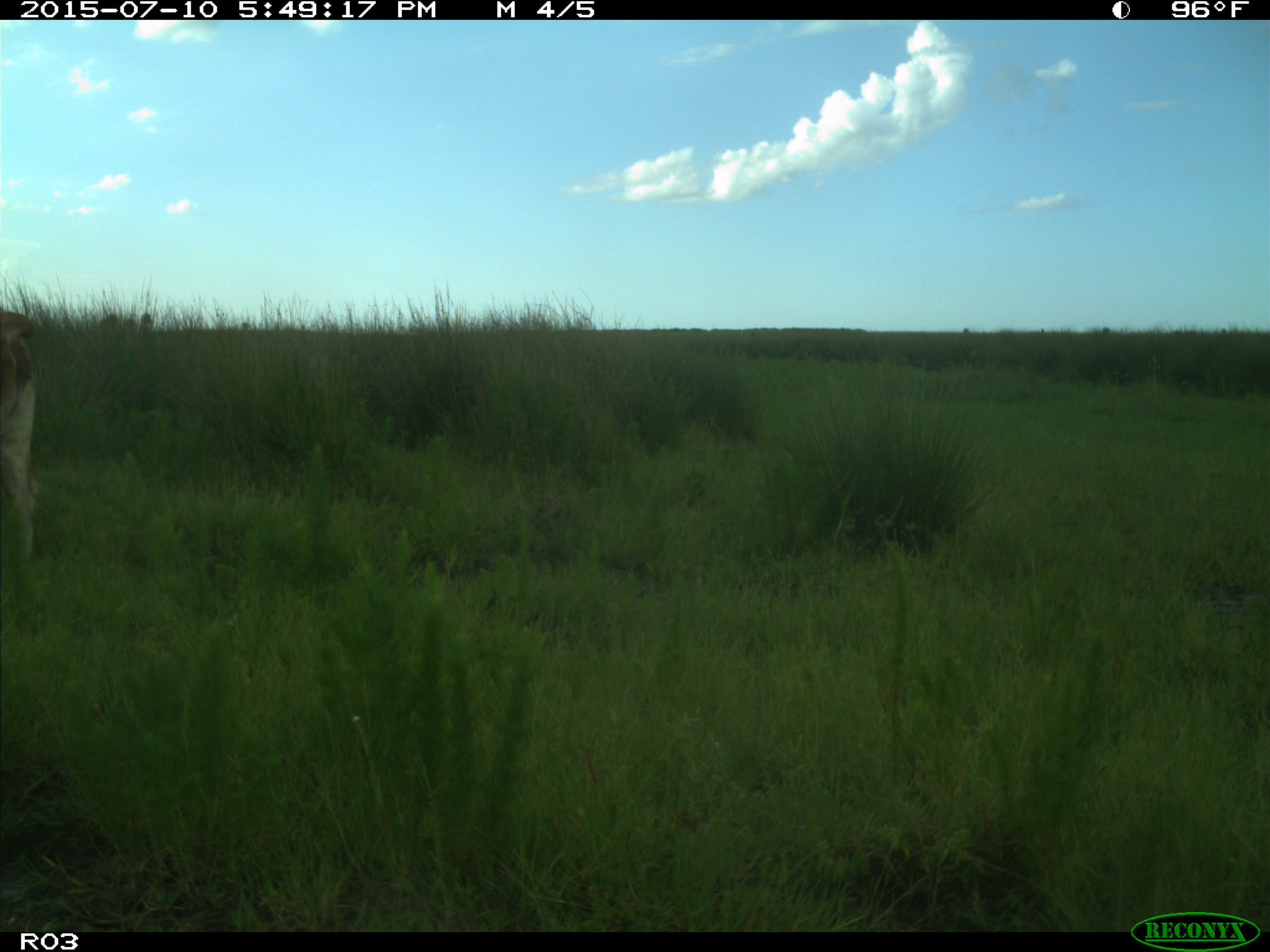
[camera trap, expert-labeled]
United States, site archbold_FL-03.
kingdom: Animalia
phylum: Chordata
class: Mammalia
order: Artiodactyla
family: Bovidae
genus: Bos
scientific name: Bos taurus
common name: domestic cow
Bos taurus (domestic cow).